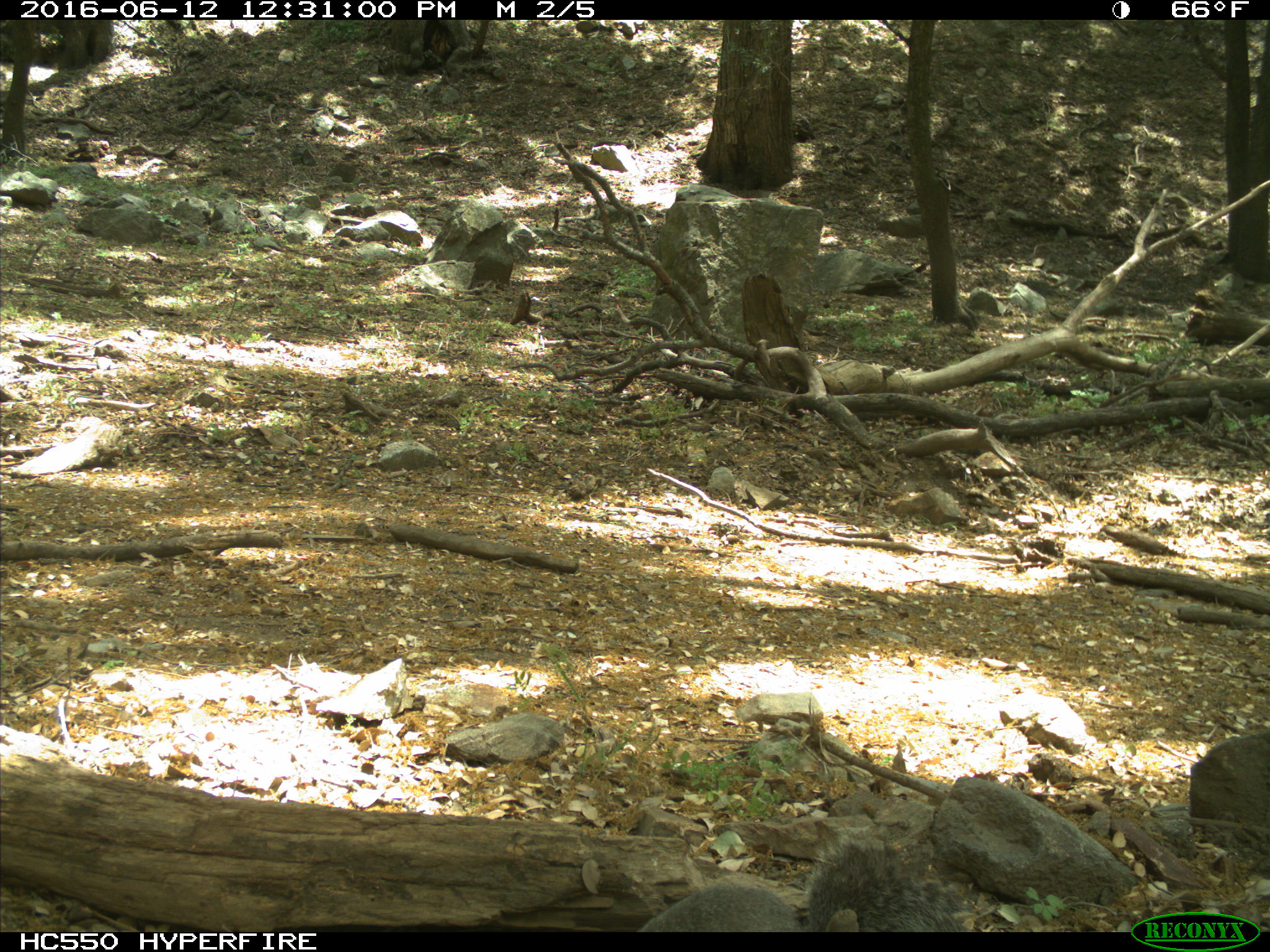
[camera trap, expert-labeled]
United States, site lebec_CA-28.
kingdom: Animalia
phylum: Chordata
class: Mammalia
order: Rodentia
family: Sciuridae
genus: Sciurus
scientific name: Sciurus carolinensis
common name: eastern gray squirrel